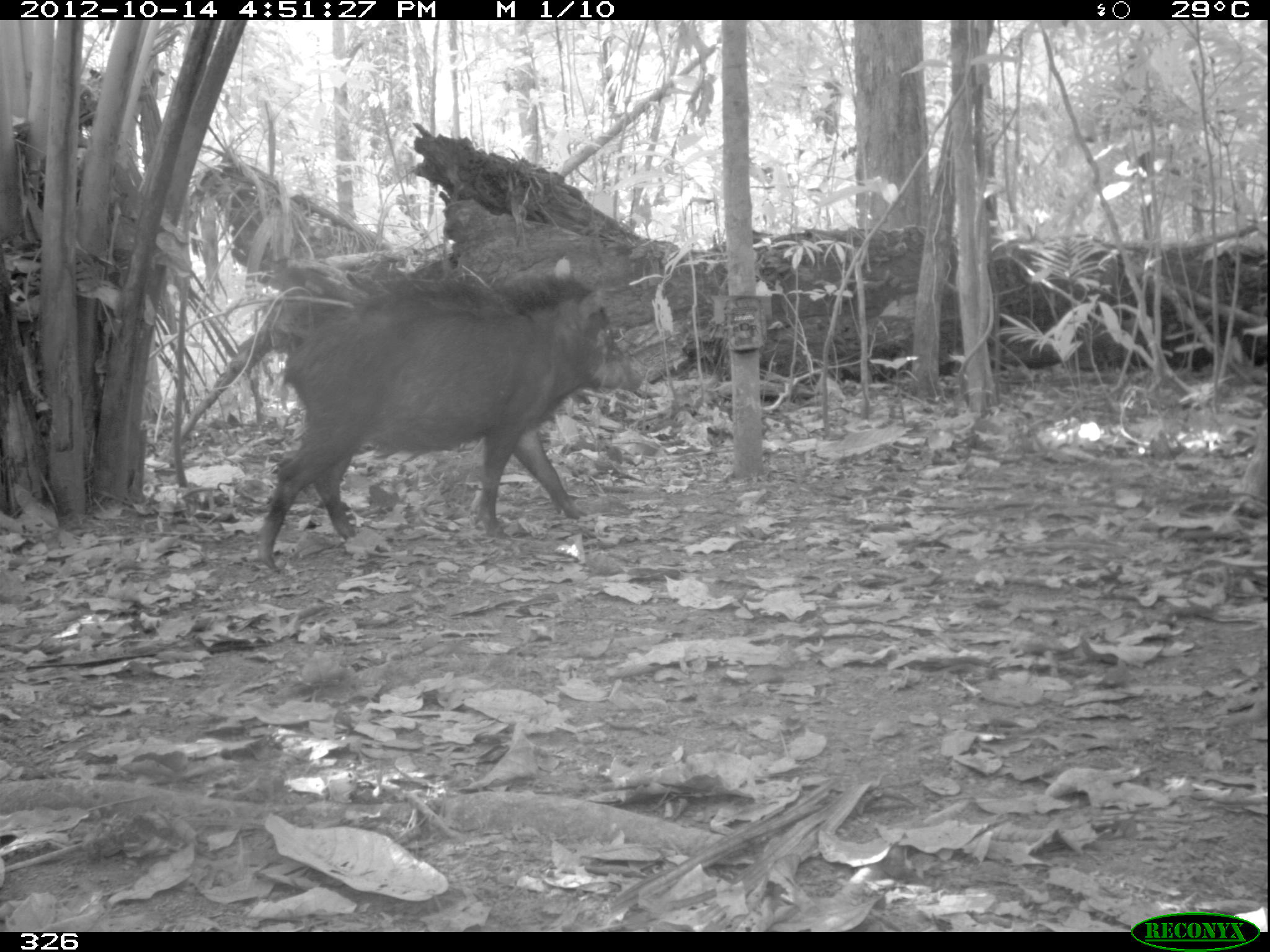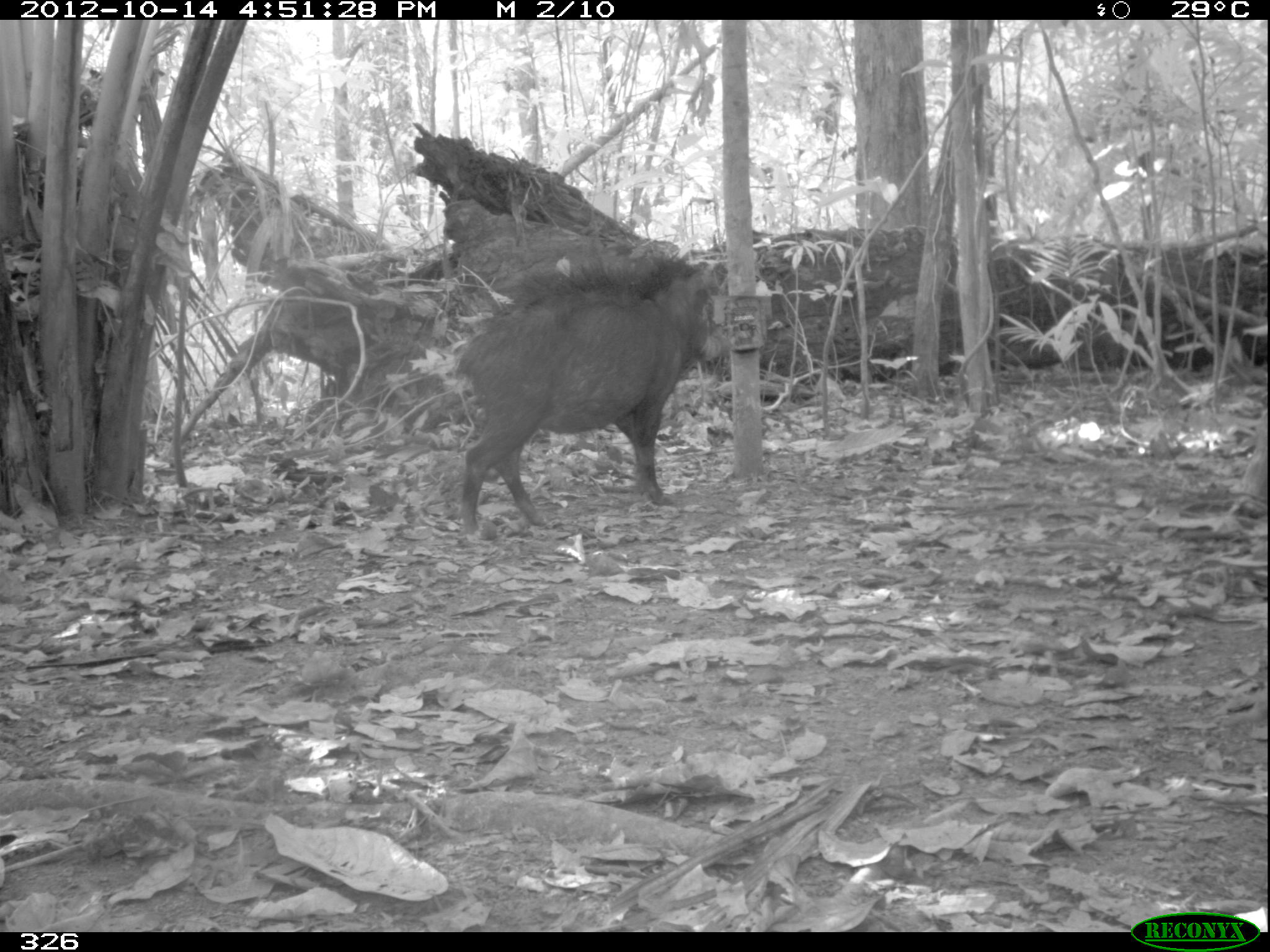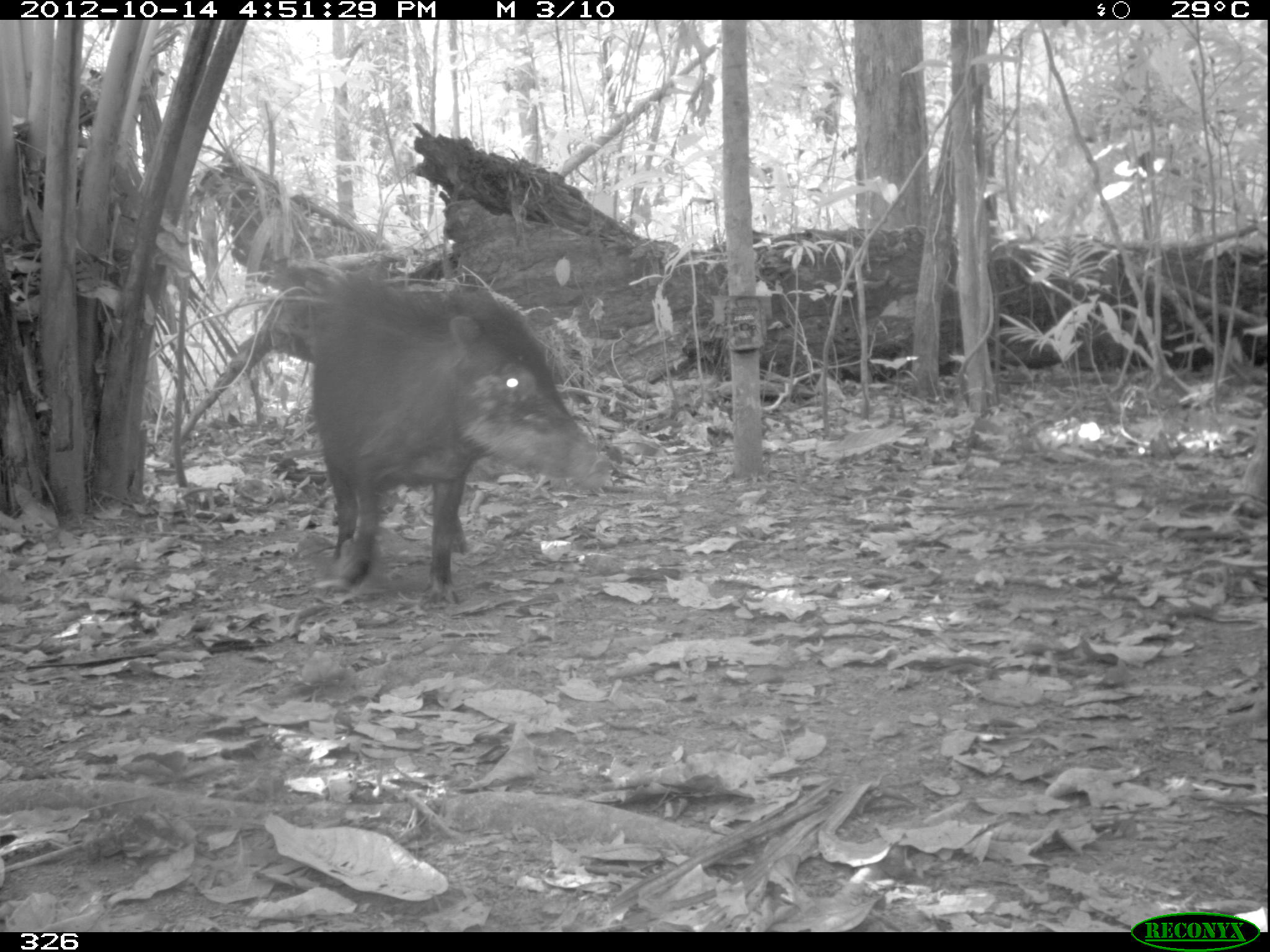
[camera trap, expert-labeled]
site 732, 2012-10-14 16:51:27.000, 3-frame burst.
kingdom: Animalia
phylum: Chordata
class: Mammalia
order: Artiodactyla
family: Tayassuidae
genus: Tayassu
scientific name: Tayassu pecari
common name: white-lipped peccary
Tayassu pecari (white-lipped peccary).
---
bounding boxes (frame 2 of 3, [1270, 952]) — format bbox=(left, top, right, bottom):
tayassu pecari: bbox=(454, 249, 722, 536)